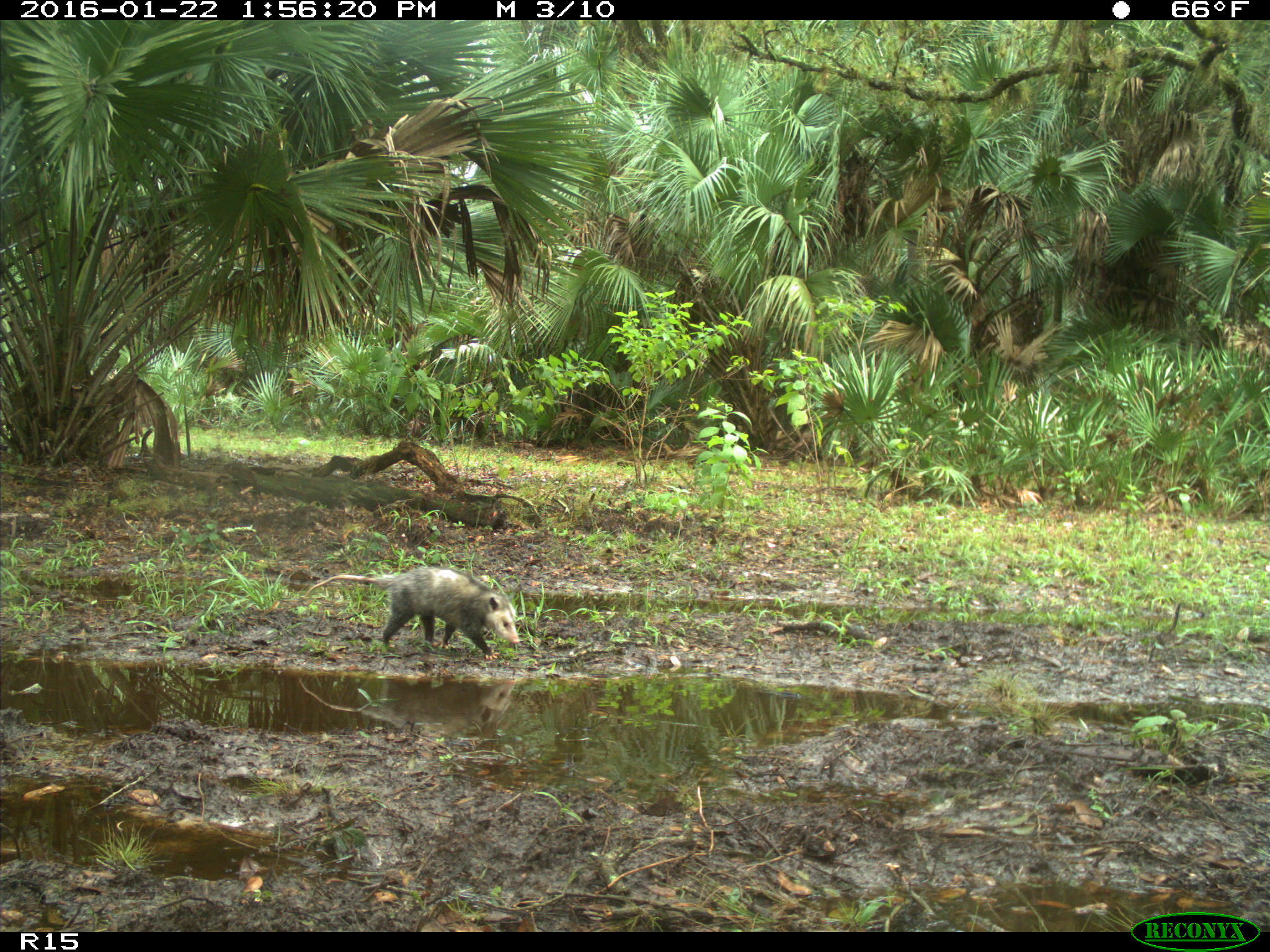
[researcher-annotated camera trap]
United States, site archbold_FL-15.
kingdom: Animalia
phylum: Chordata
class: Mammalia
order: Didelphimorphia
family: Didelphidae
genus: Didelphis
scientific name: Didelphis virginiana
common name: virginia opossum